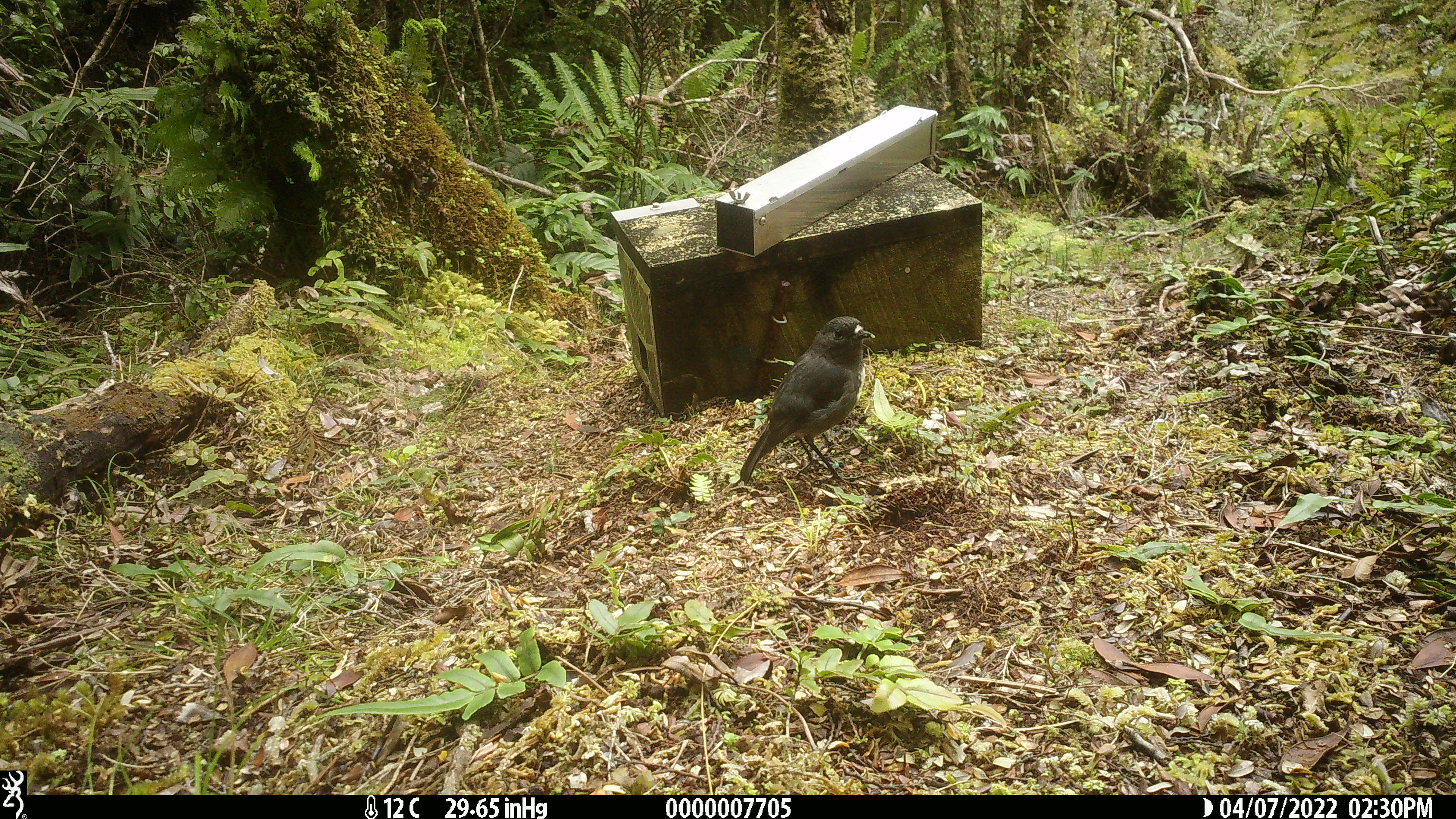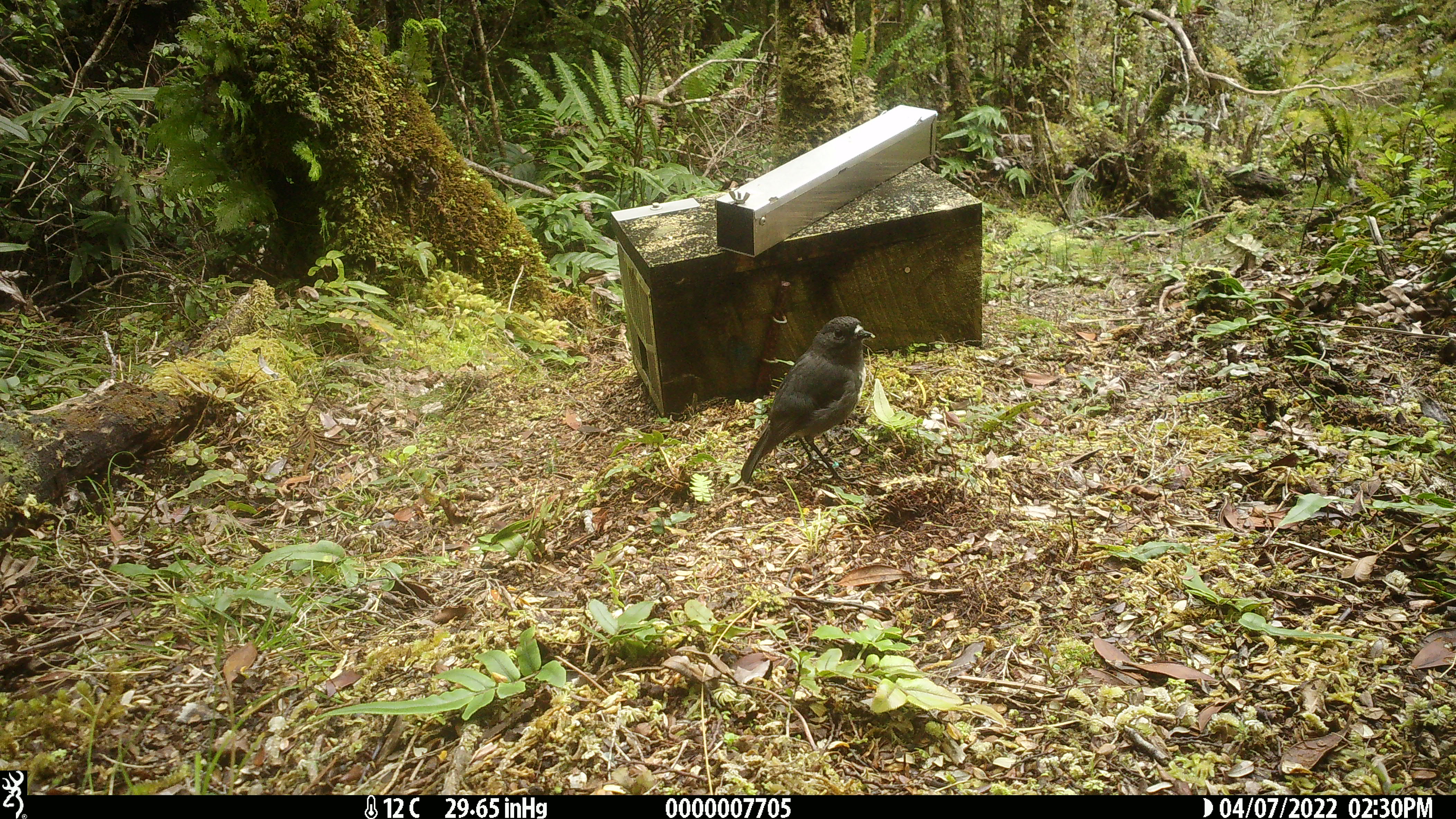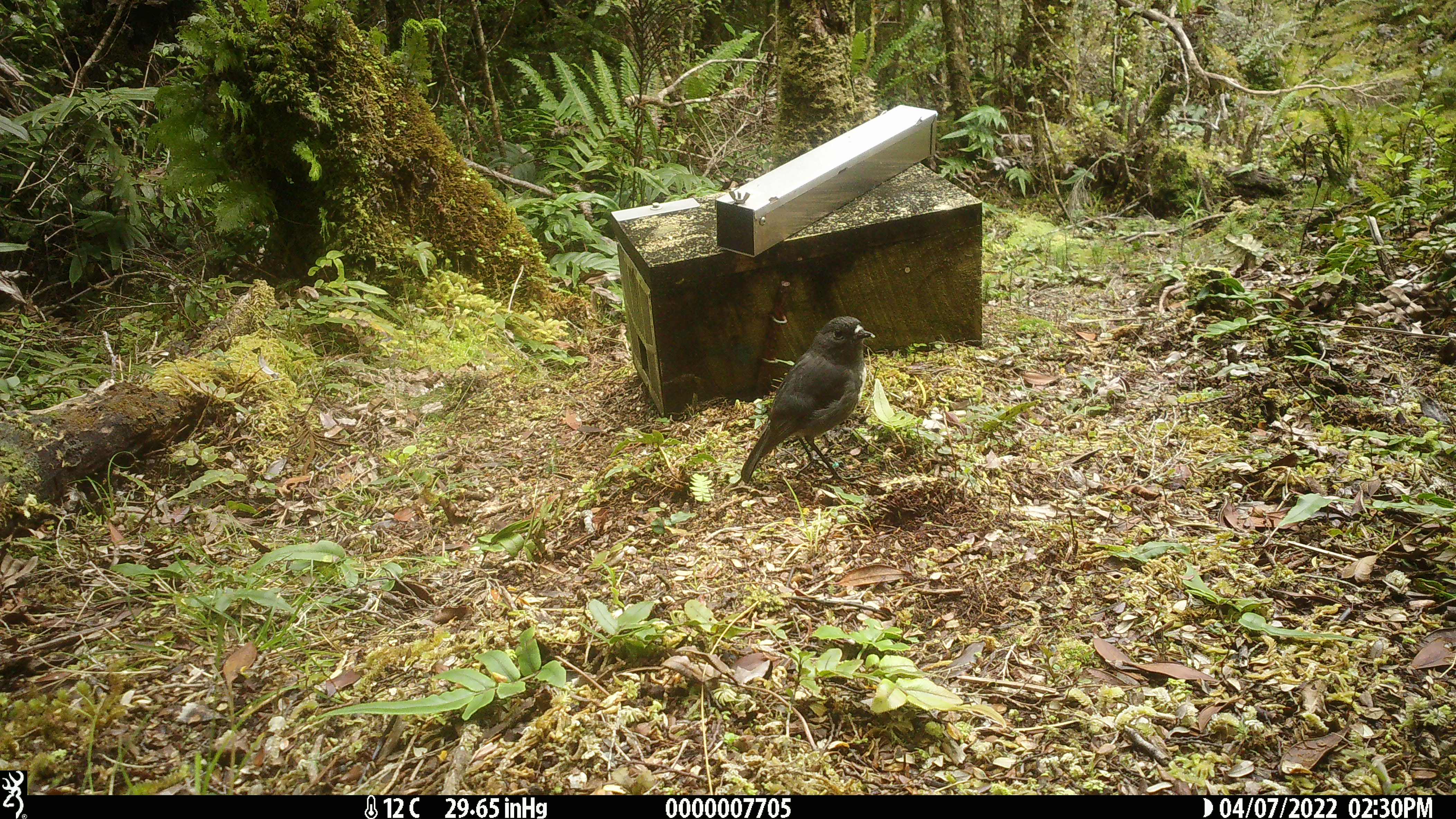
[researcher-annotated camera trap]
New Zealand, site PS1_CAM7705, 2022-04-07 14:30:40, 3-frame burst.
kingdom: Animalia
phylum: Chordata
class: Aves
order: Passeriformes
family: Petroicidae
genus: Petroica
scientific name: Petroica australis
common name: new zealand robin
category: robin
Robin (new zealand robin) (Petroica australis).